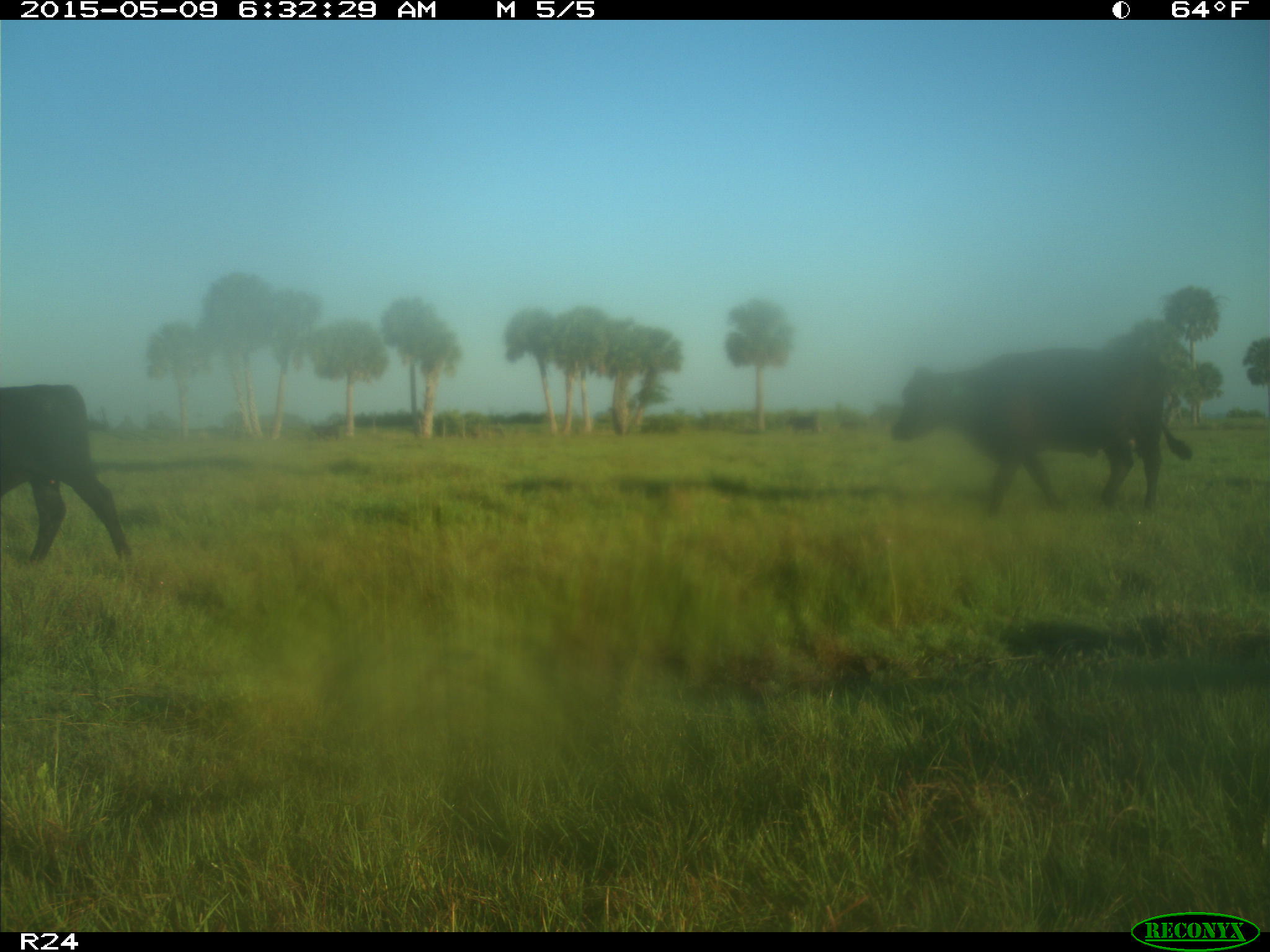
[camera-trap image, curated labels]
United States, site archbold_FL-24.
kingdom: Animalia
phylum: Chordata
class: Mammalia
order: Artiodactyla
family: Bovidae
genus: Bos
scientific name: Bos taurus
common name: domestic cow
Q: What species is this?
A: Bos taurus (domestic cow).